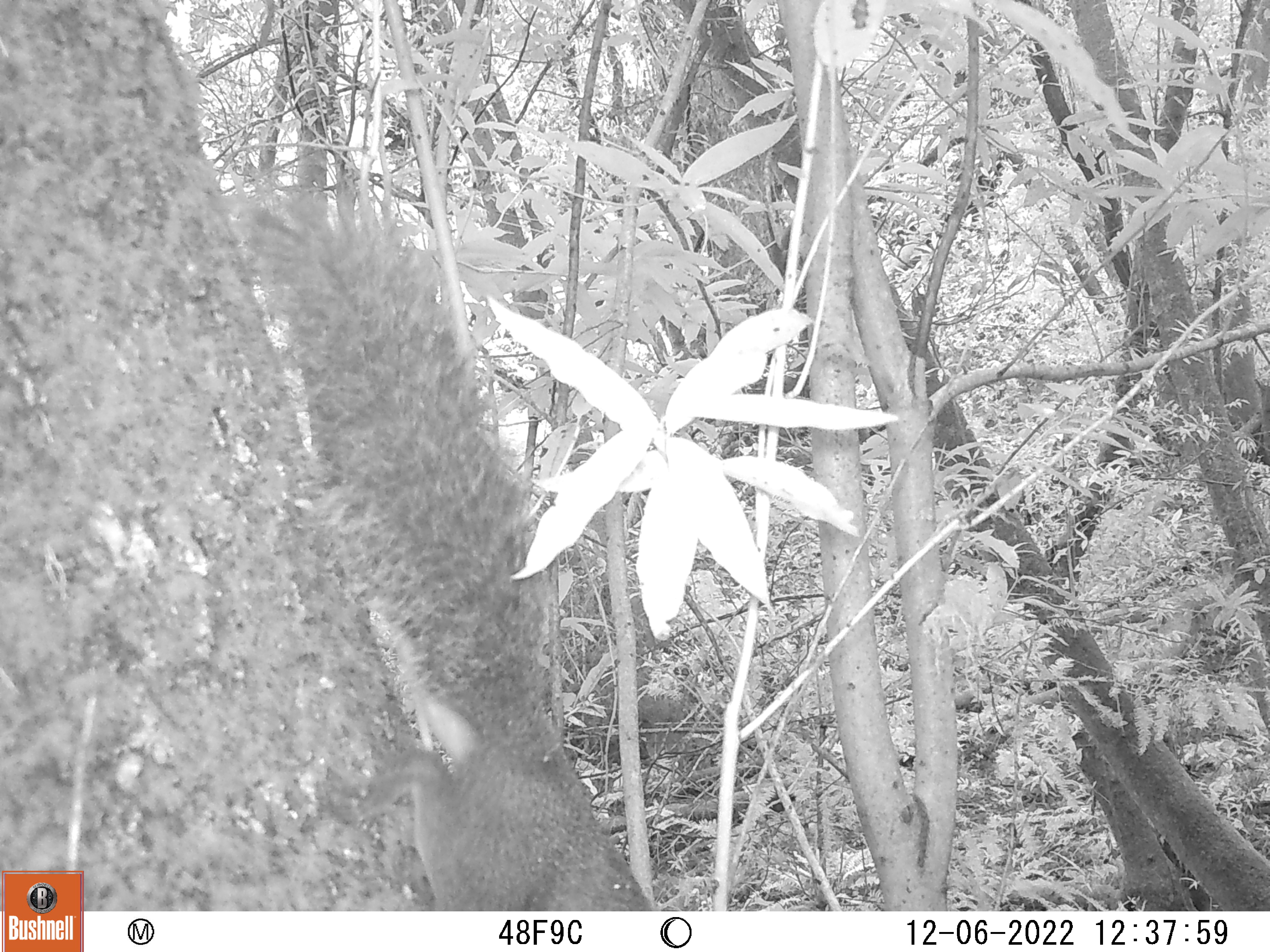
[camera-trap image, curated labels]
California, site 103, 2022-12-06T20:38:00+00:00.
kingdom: Animalia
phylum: Chordata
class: Mammalia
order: Rodentia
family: Sciuridae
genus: Sciurus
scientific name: Sciurus griseus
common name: western gray squirrel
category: western grey squirrel